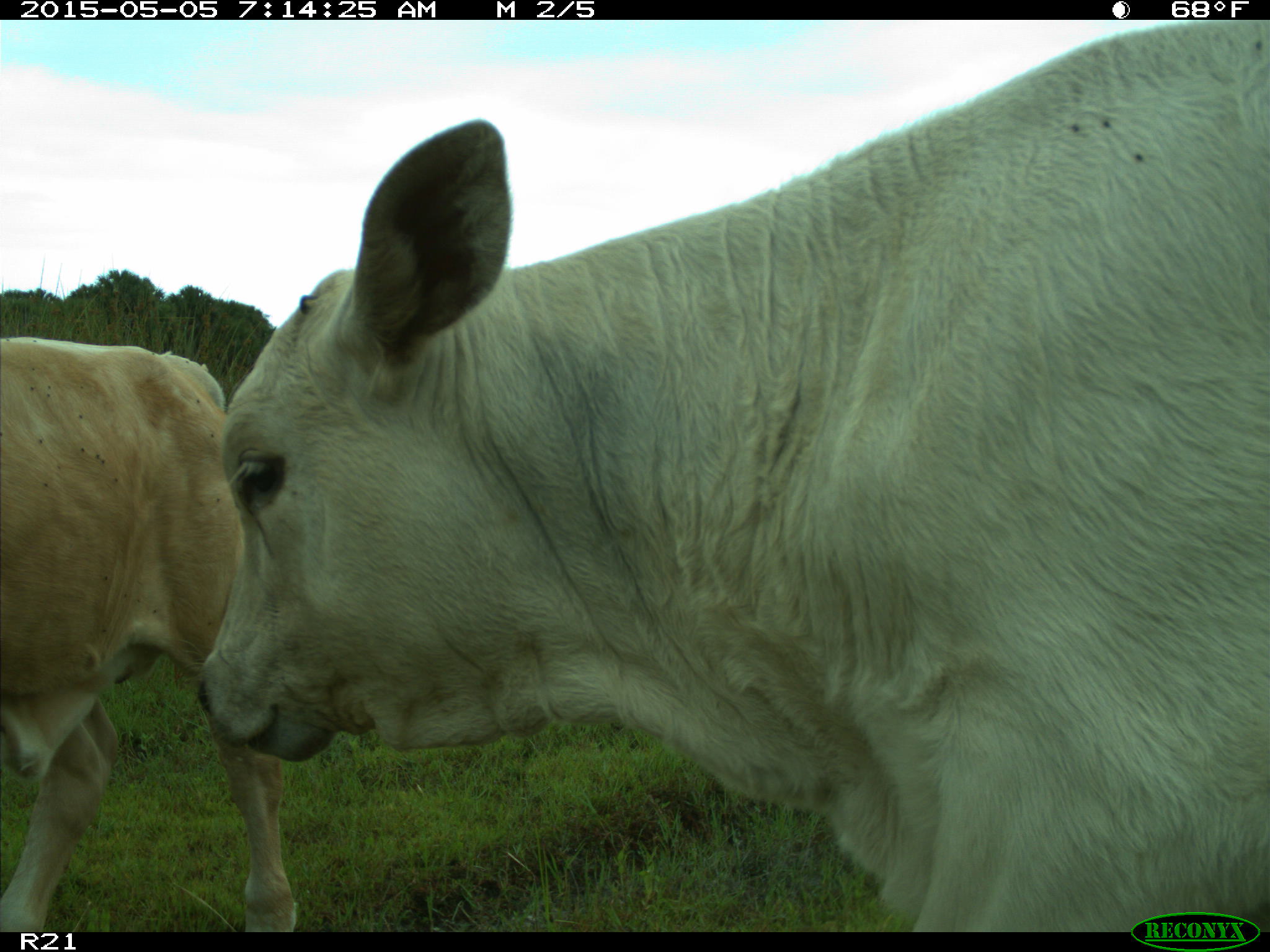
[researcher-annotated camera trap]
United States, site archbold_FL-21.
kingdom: Animalia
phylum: Chordata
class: Mammalia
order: Artiodactyla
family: Bovidae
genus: Bos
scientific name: Bos taurus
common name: domestic cow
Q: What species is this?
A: Bos taurus (domestic cow).